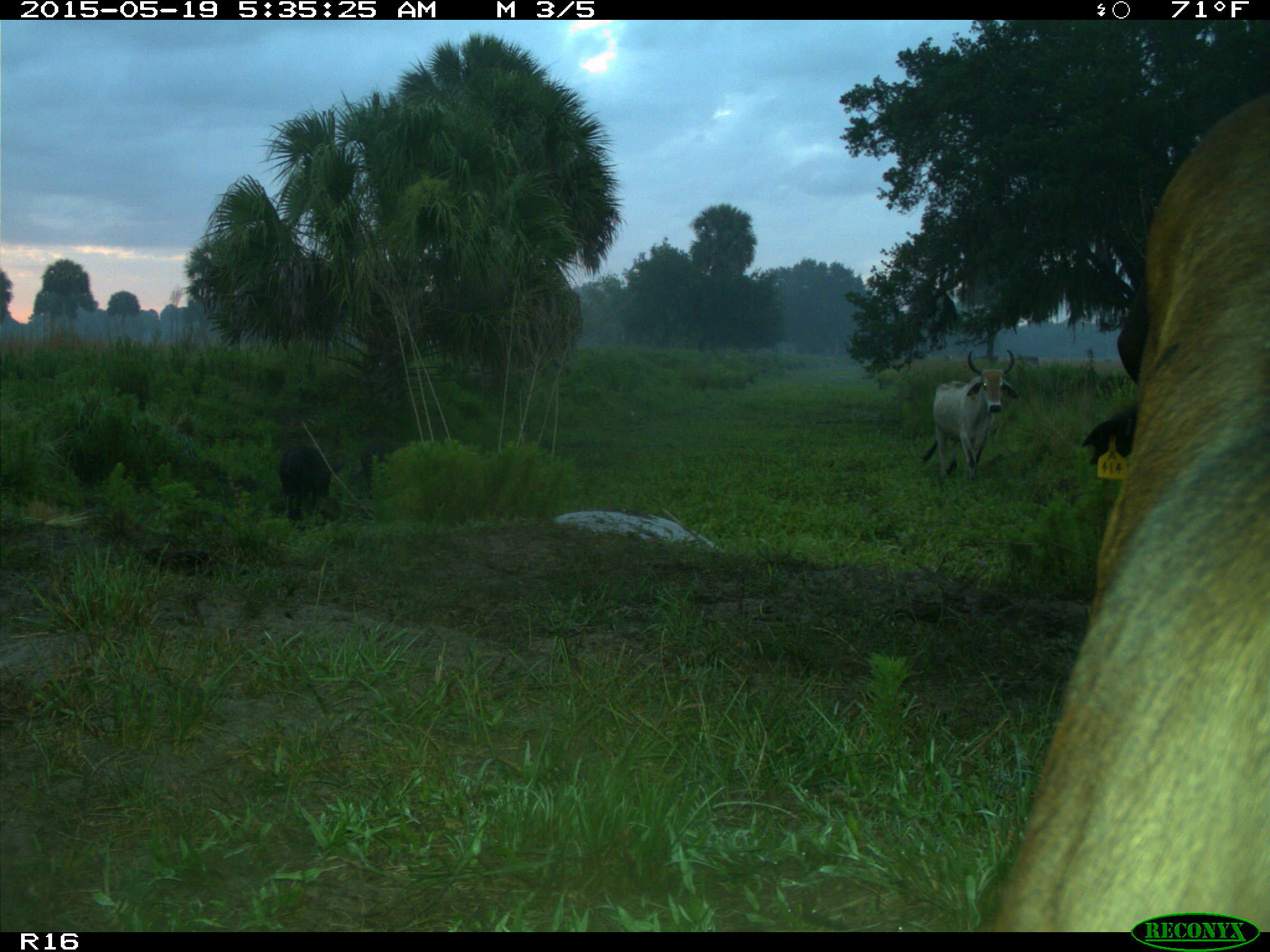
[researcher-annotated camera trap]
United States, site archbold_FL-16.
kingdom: Animalia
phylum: Chordata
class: Mammalia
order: Artiodactyla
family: Suidae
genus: Sus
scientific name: Sus scrofa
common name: wild boar